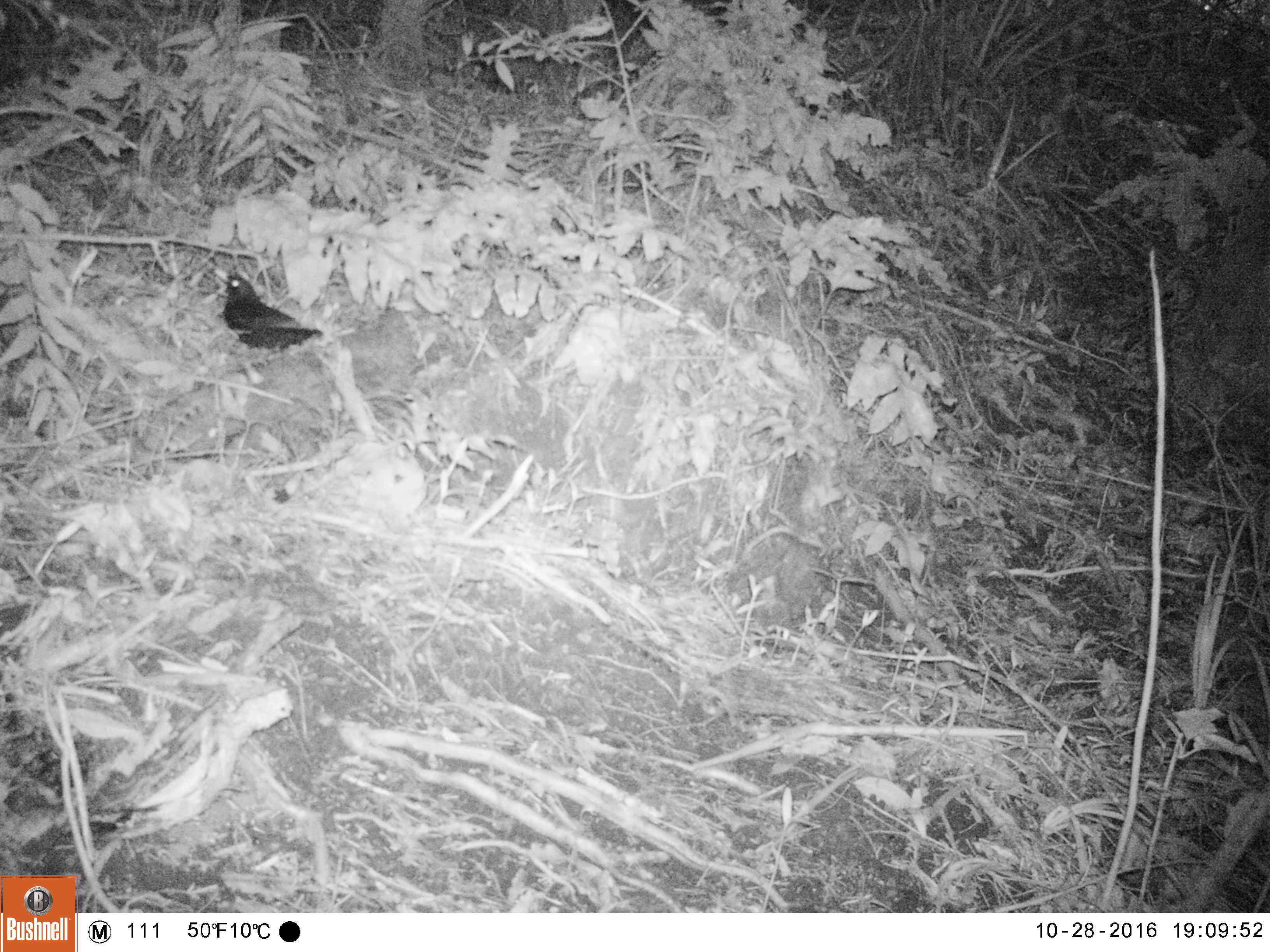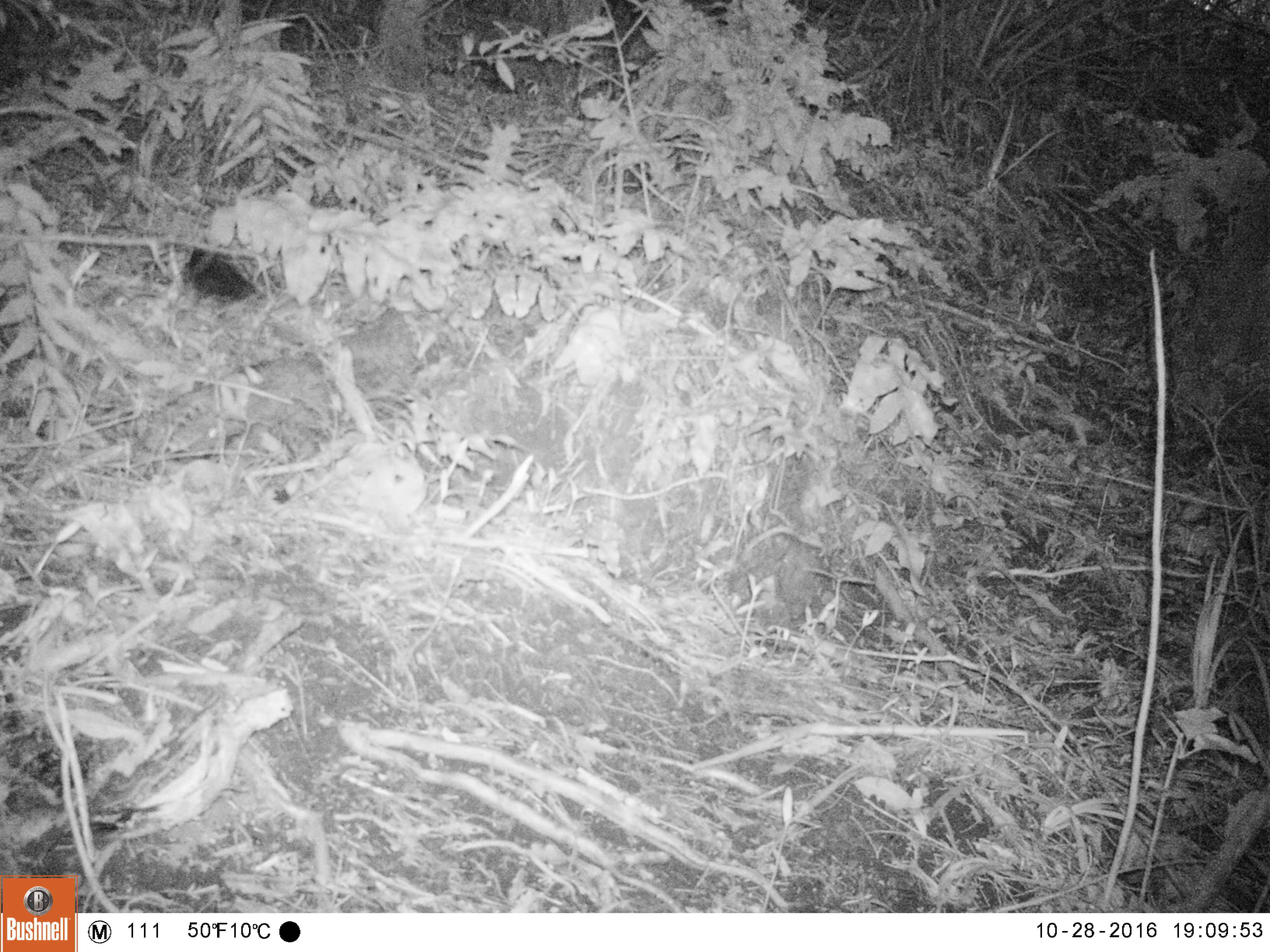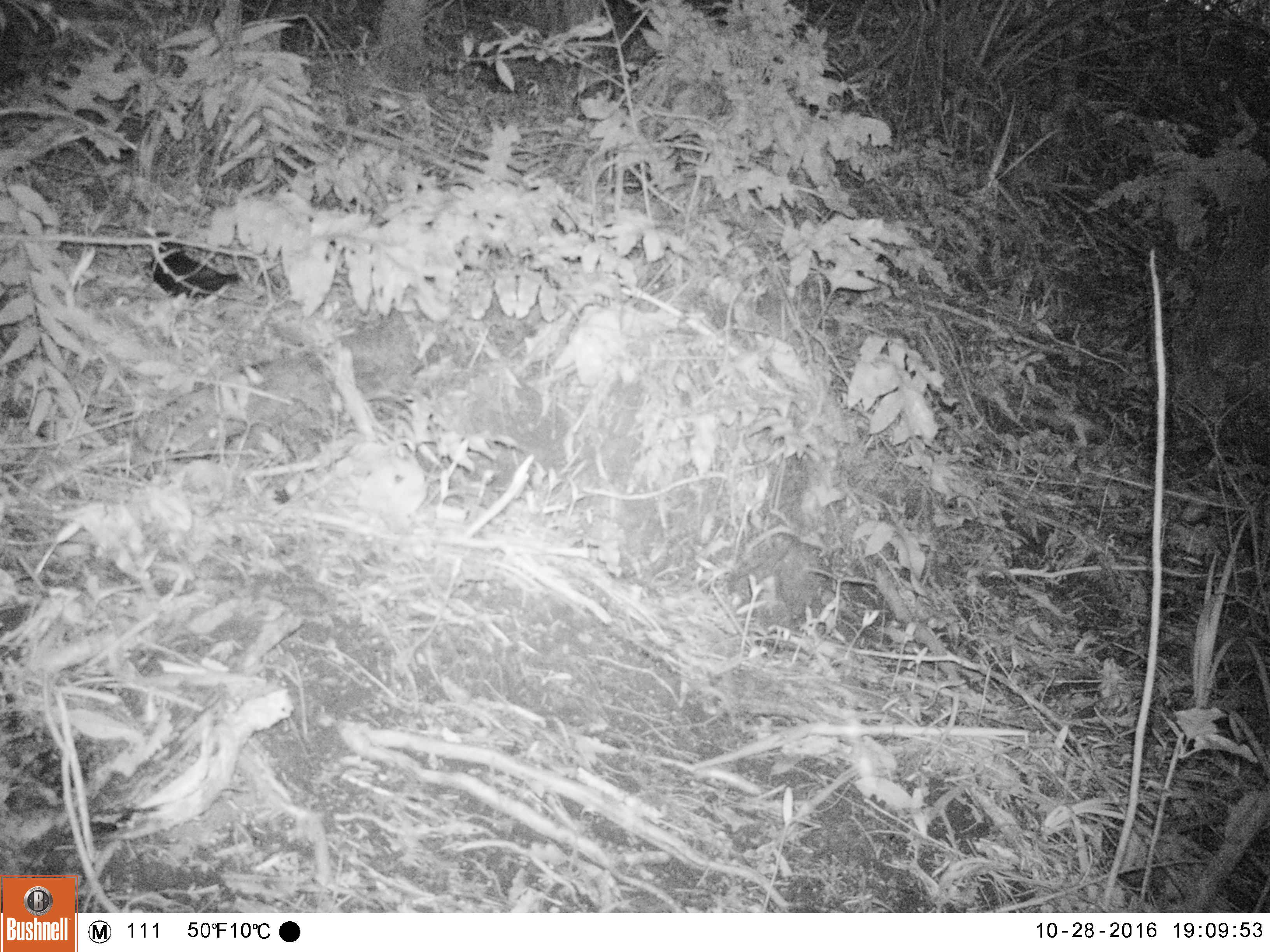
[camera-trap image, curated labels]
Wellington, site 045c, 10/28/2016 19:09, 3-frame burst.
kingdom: Animalia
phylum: Chordata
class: Aves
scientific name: Aves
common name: bird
Bird (Aves).